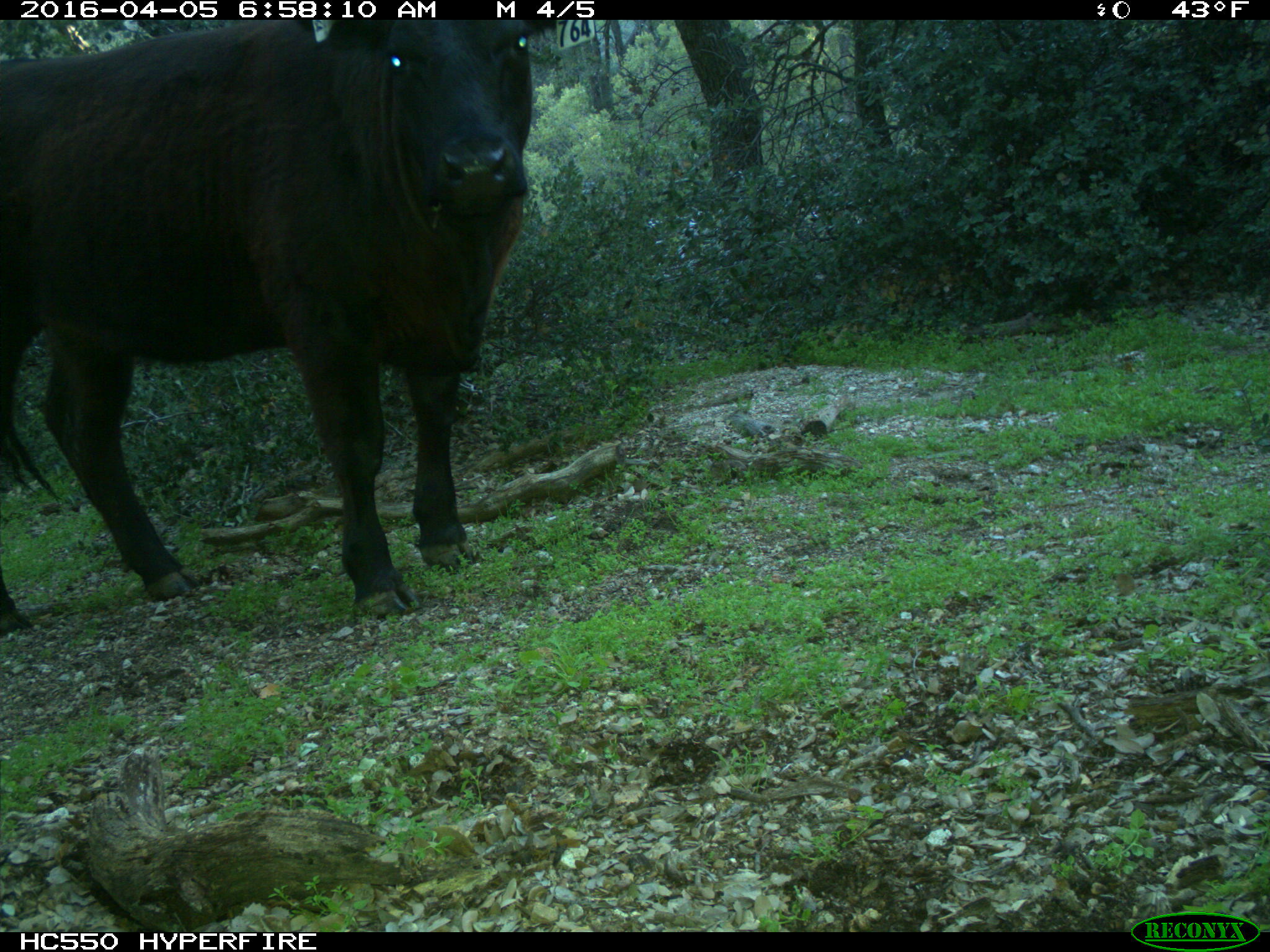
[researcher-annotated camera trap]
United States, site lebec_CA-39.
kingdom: Animalia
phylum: Chordata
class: Mammalia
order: Artiodactyla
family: Bovidae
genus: Bos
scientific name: Bos taurus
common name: domestic cow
Bos taurus (domestic cow).